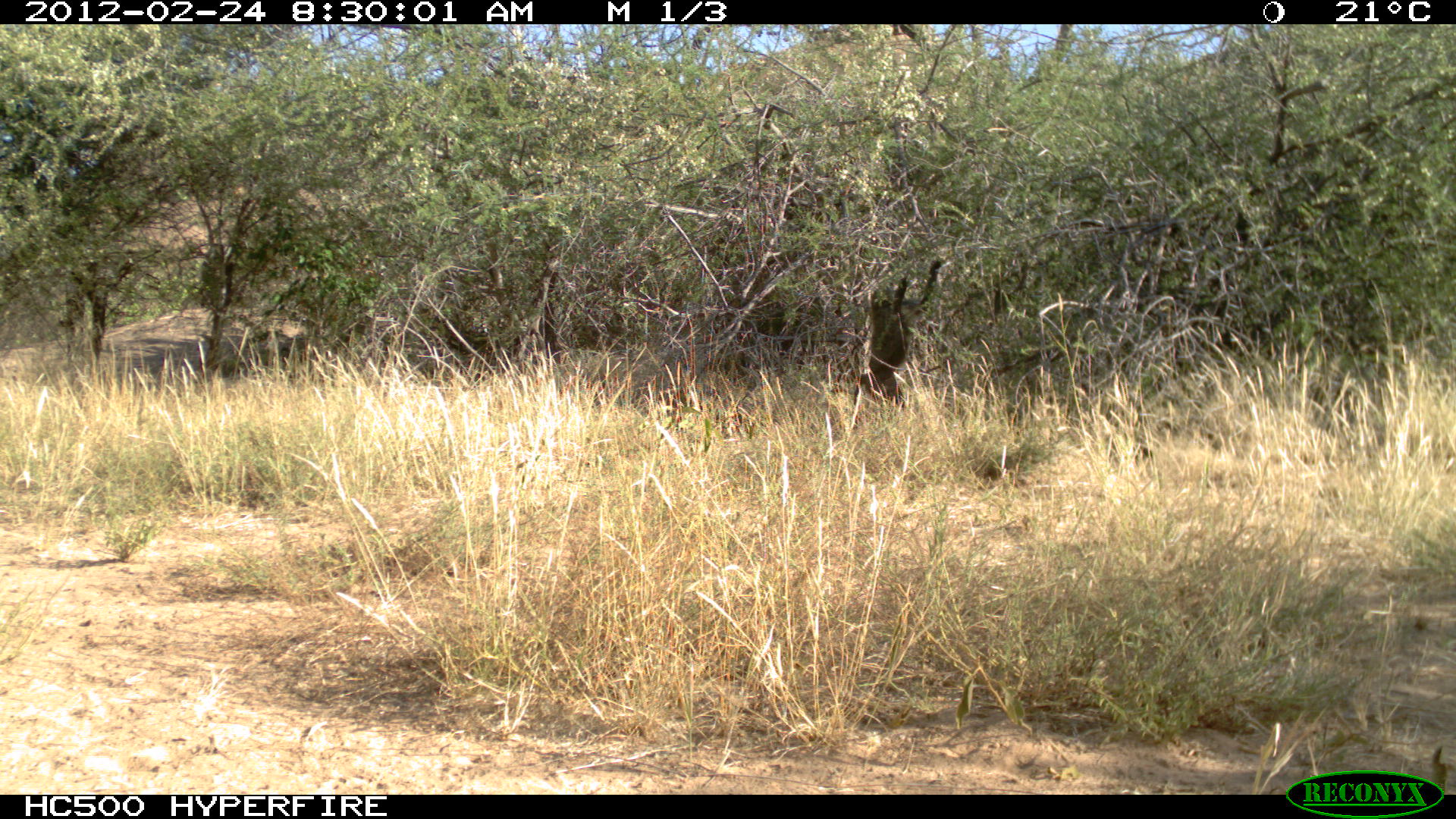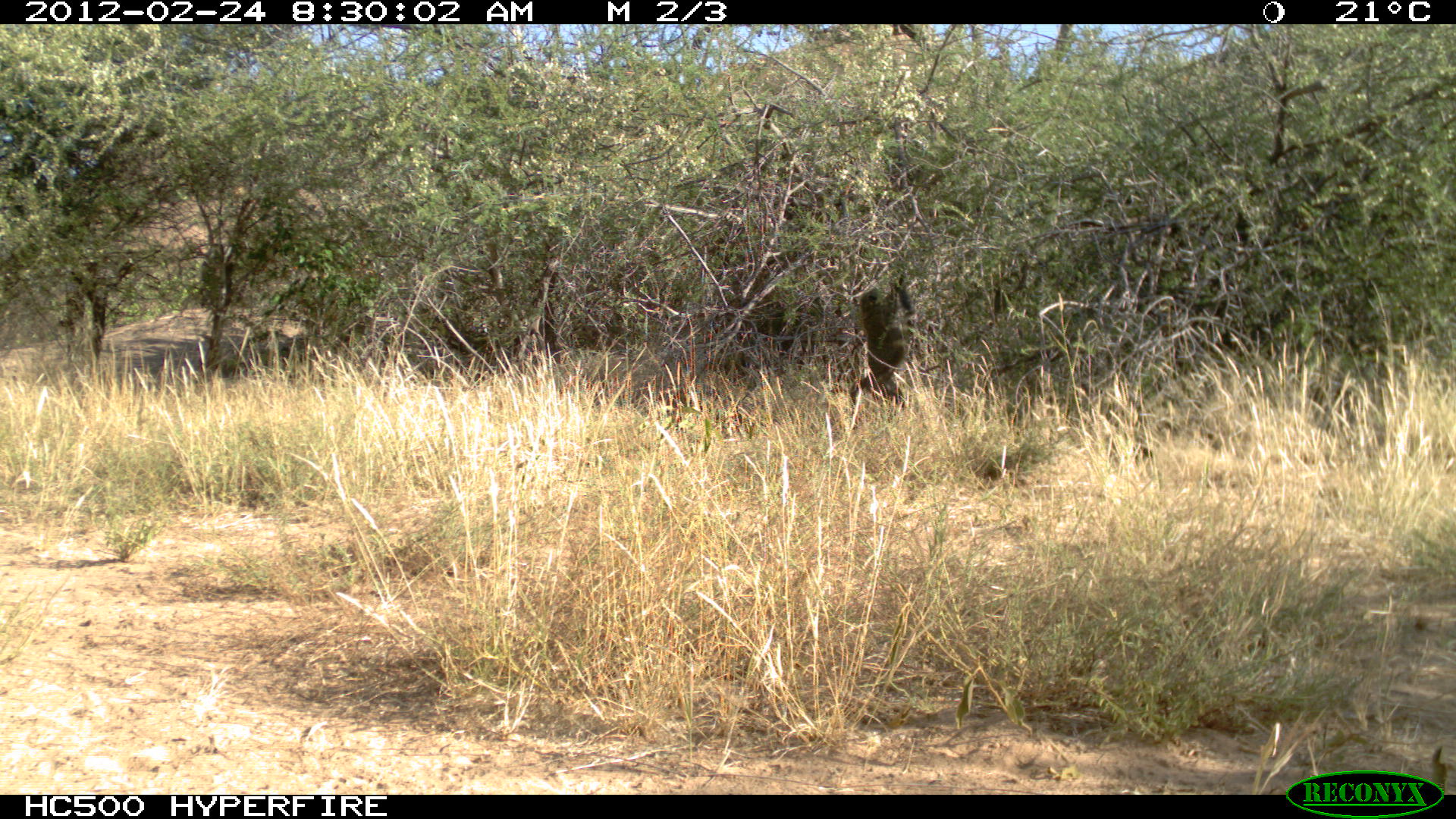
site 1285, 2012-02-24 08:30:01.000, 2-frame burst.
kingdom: Animalia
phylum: Chordata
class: Mammalia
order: Primates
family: Cercopithecidae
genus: Papio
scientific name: Papio anubis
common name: olive baboon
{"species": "Papio anubis (olive baboon)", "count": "1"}